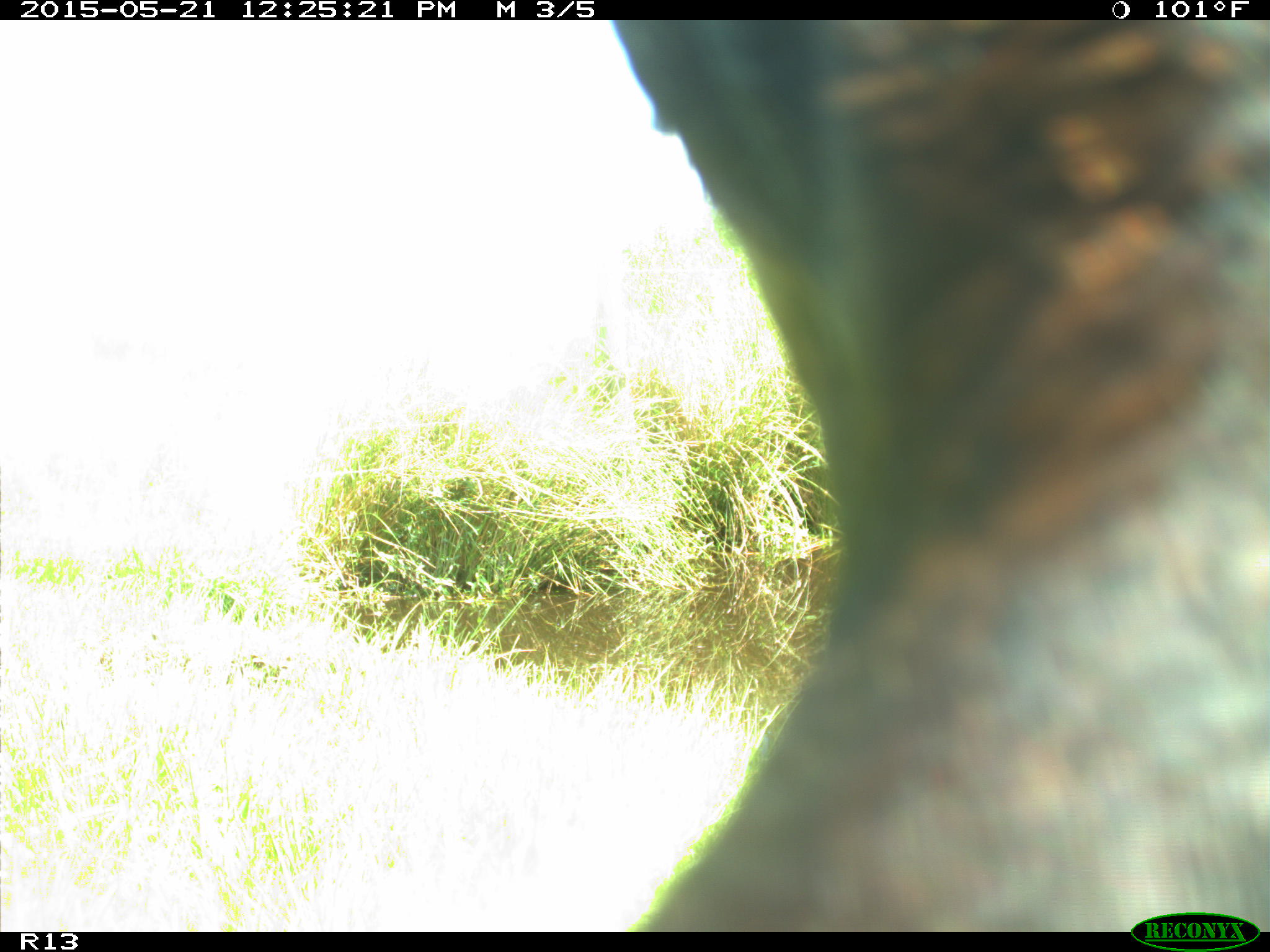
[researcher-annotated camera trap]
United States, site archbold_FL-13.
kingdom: Animalia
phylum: Chordata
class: Mammalia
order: Artiodactyla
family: Bovidae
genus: Bos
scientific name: Bos taurus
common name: domestic cow